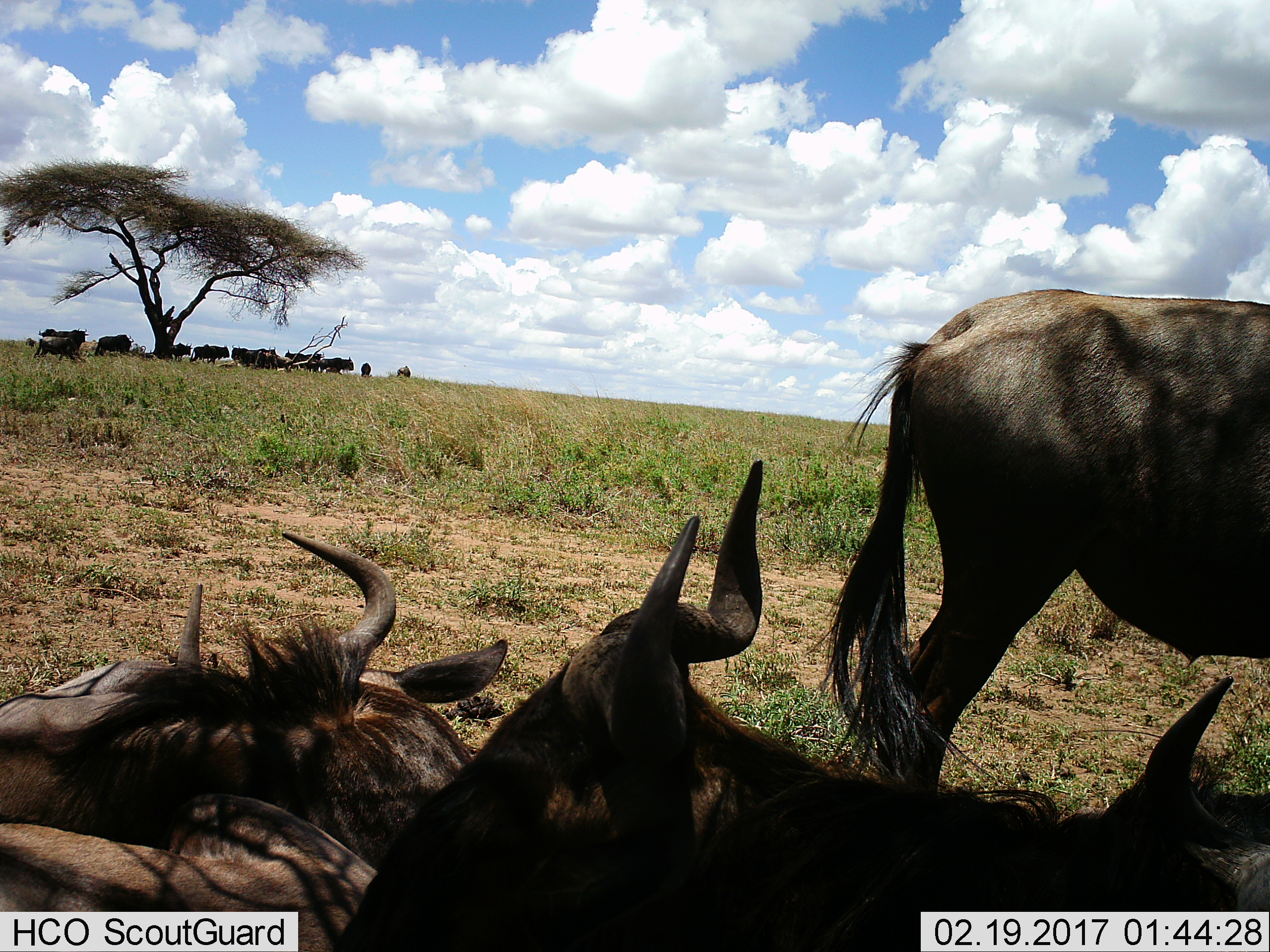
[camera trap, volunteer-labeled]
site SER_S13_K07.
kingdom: Animalia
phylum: Chordata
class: Mammalia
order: Artiodactyla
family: Bovidae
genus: Connochaetes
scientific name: Connochaetes taurinus taurinus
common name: blue wildebeest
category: wildebeestblue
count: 4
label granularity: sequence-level